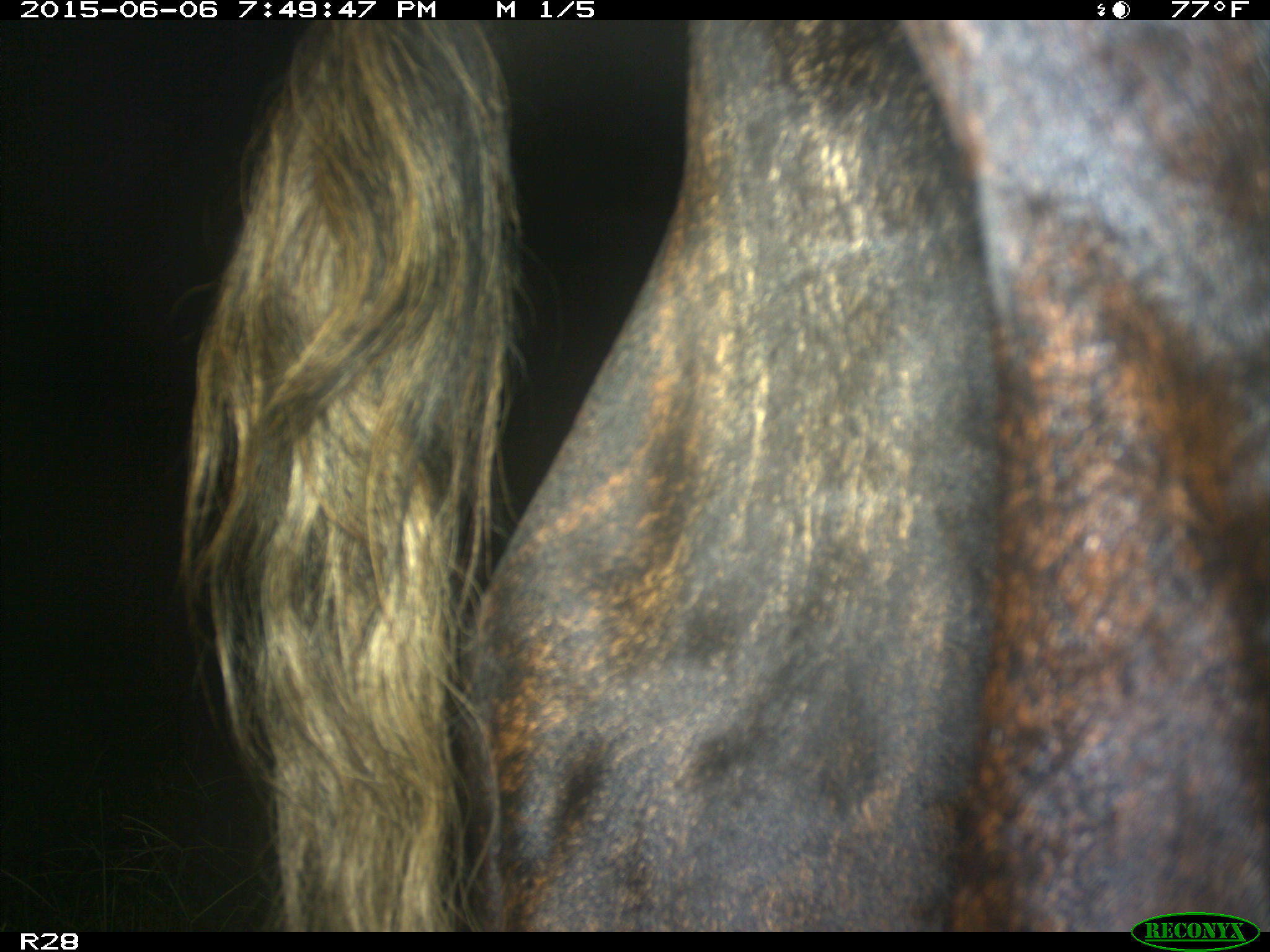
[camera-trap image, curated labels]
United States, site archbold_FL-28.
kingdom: Animalia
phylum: Chordata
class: Mammalia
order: Artiodactyla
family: Bovidae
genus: Bos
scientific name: Bos taurus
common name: domestic cow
Bos taurus (domestic cow).